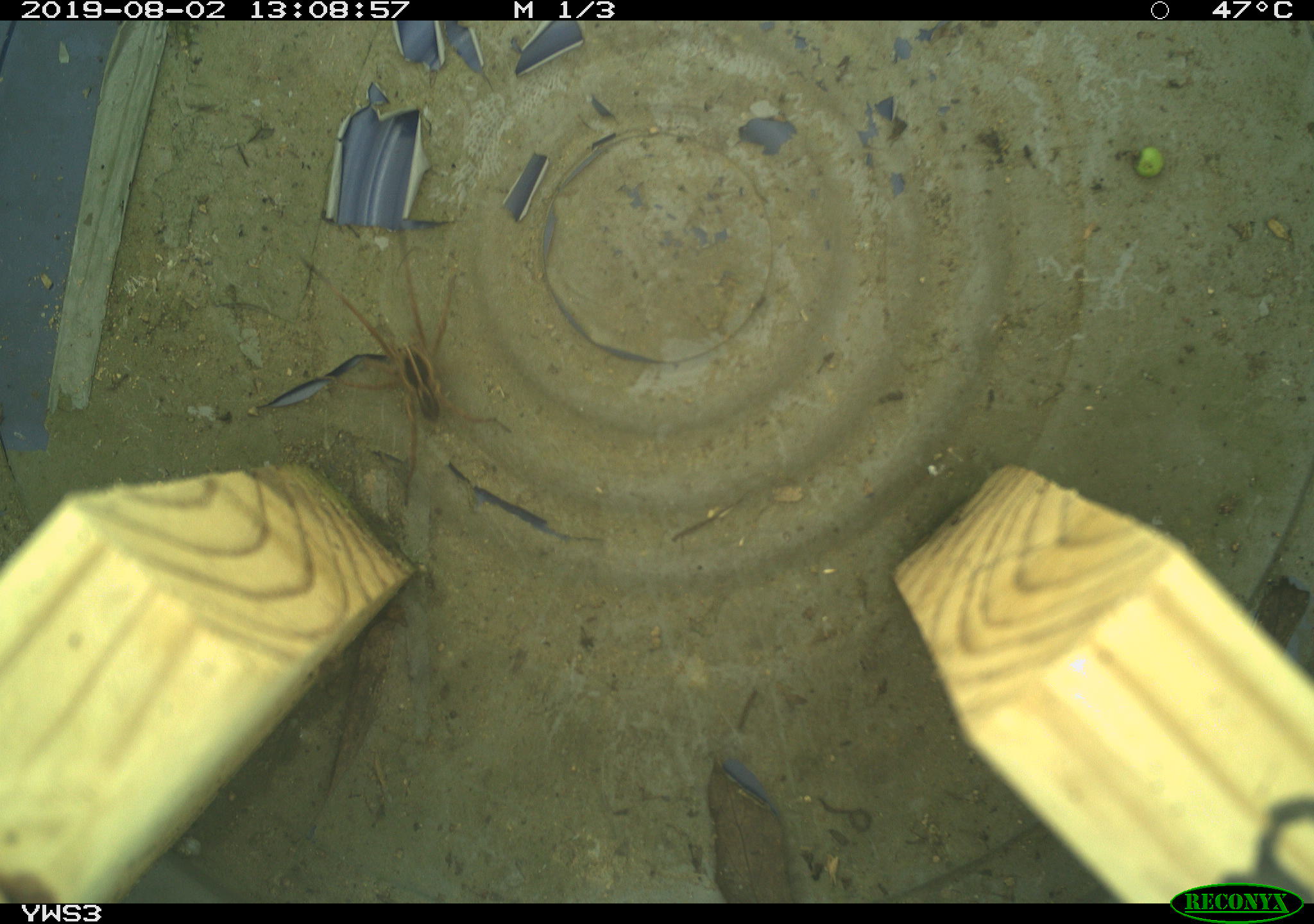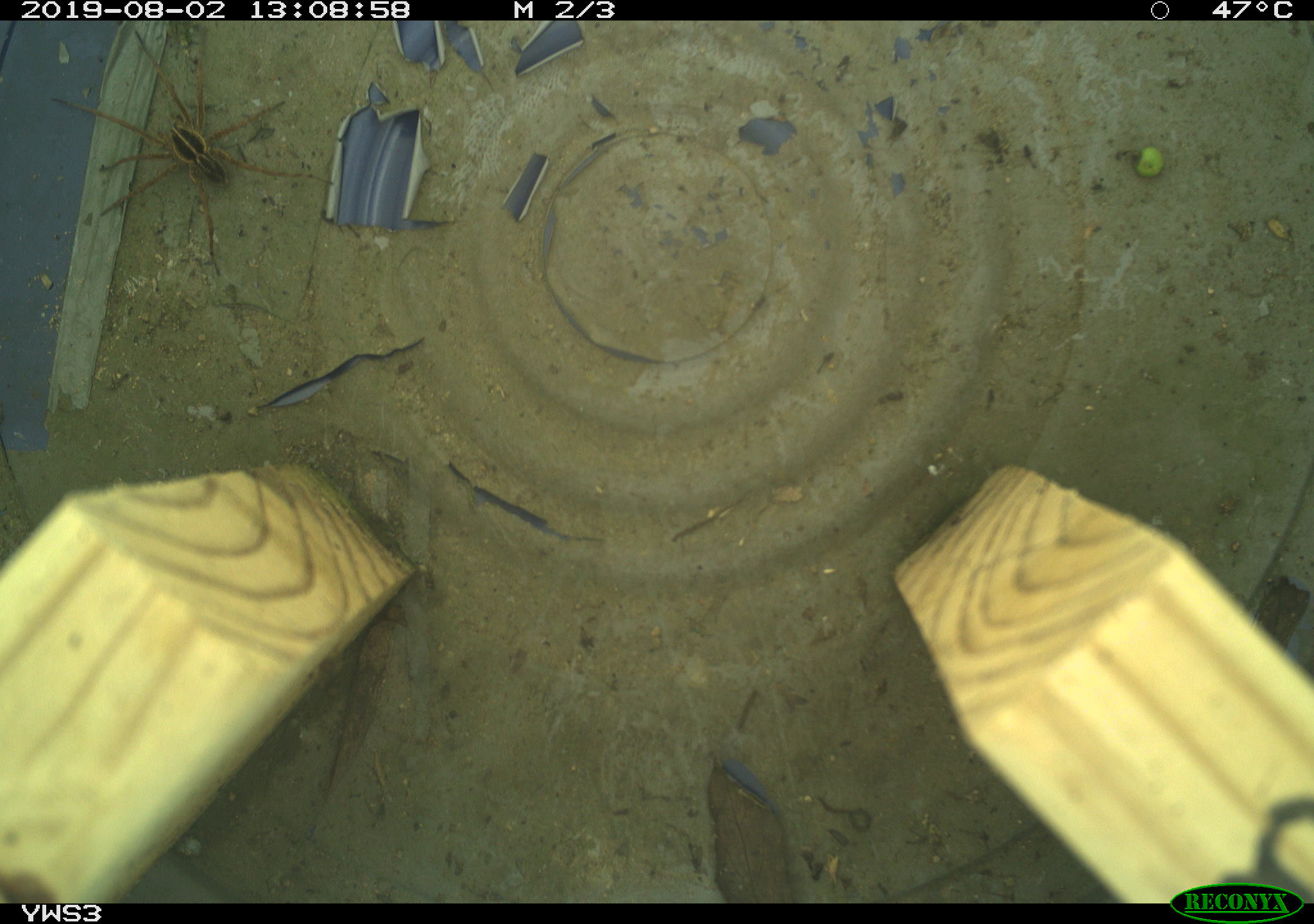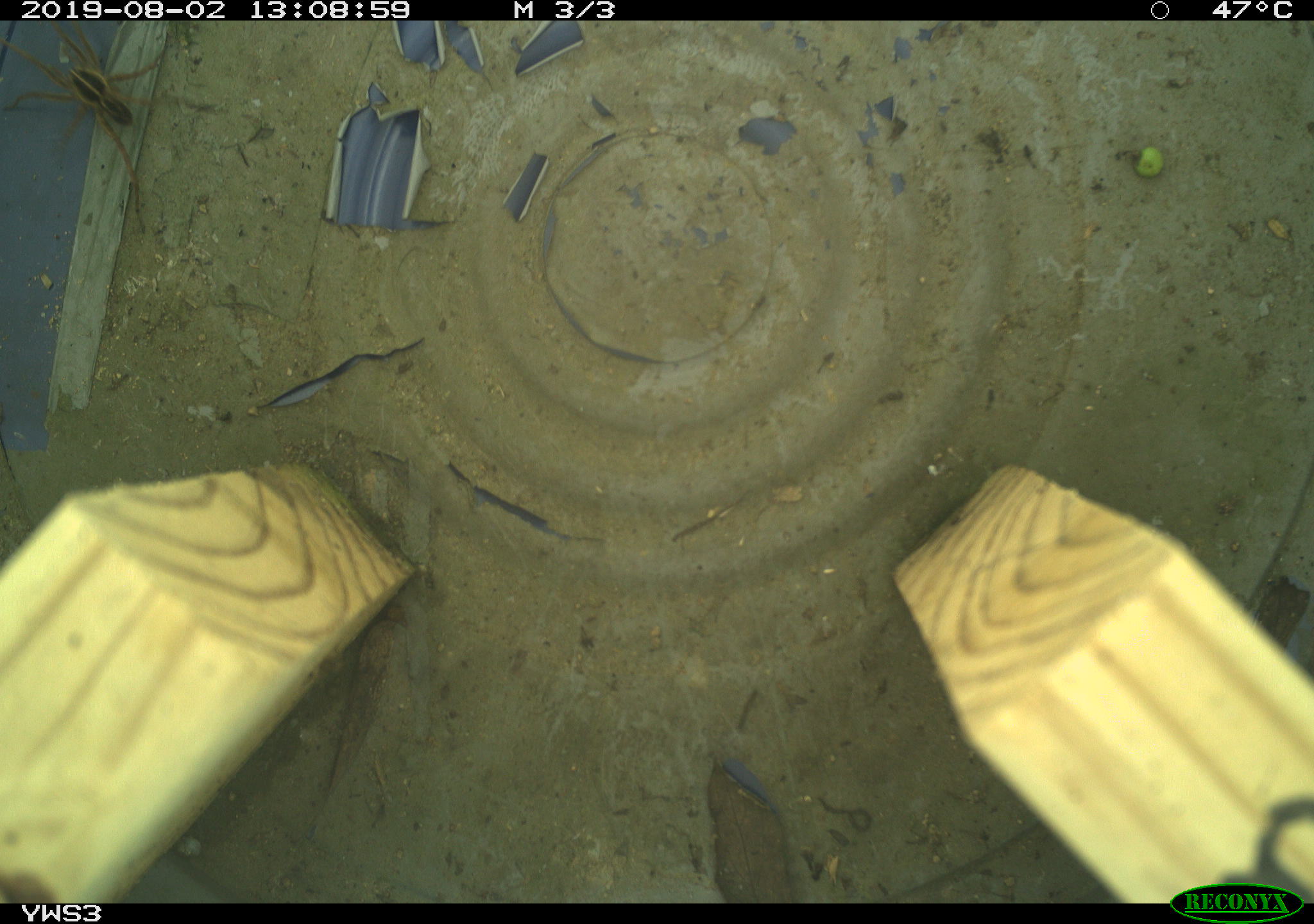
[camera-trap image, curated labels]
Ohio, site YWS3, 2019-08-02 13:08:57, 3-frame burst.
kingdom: Animalia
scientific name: Animalia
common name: animal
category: invertebrate